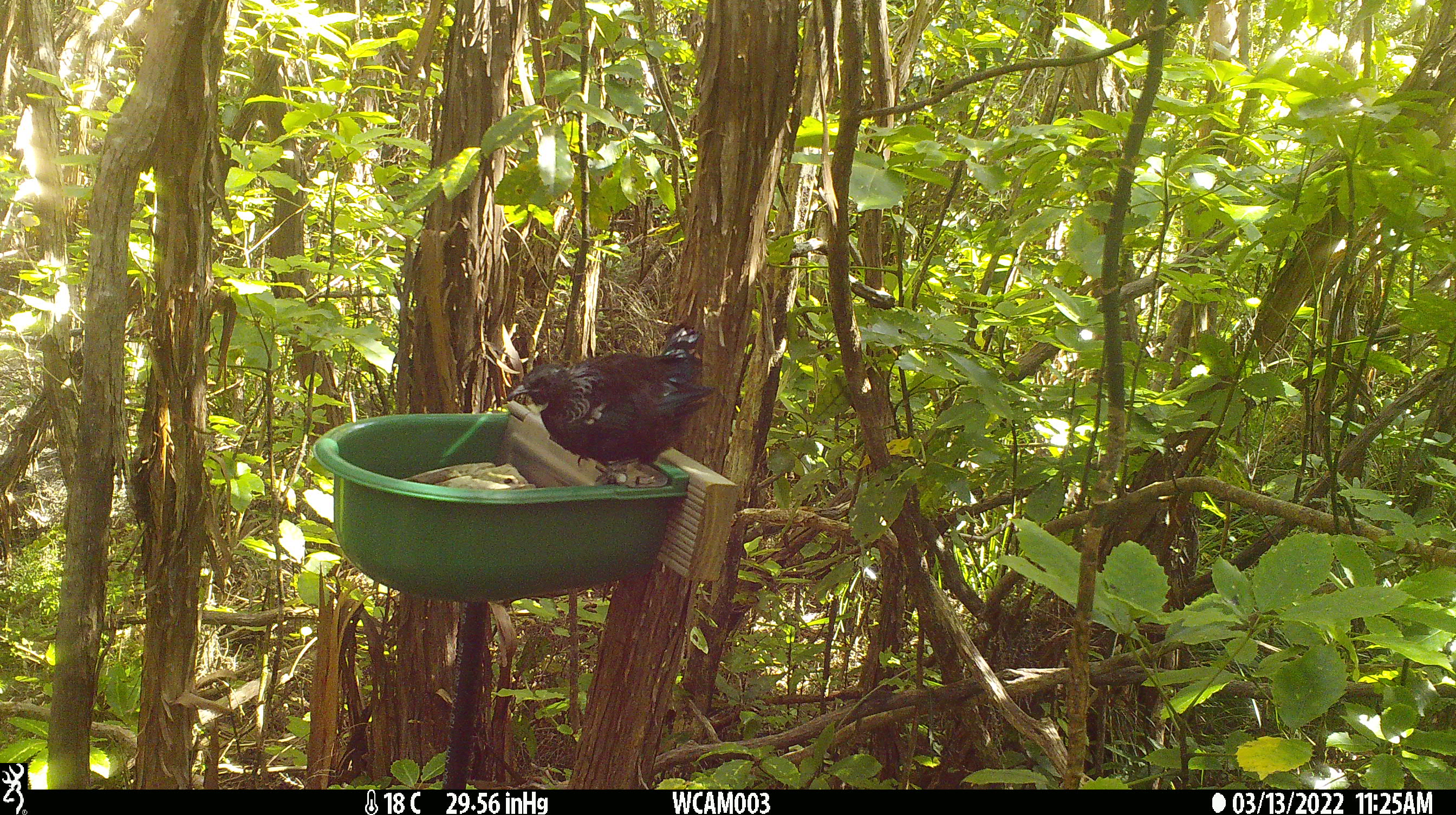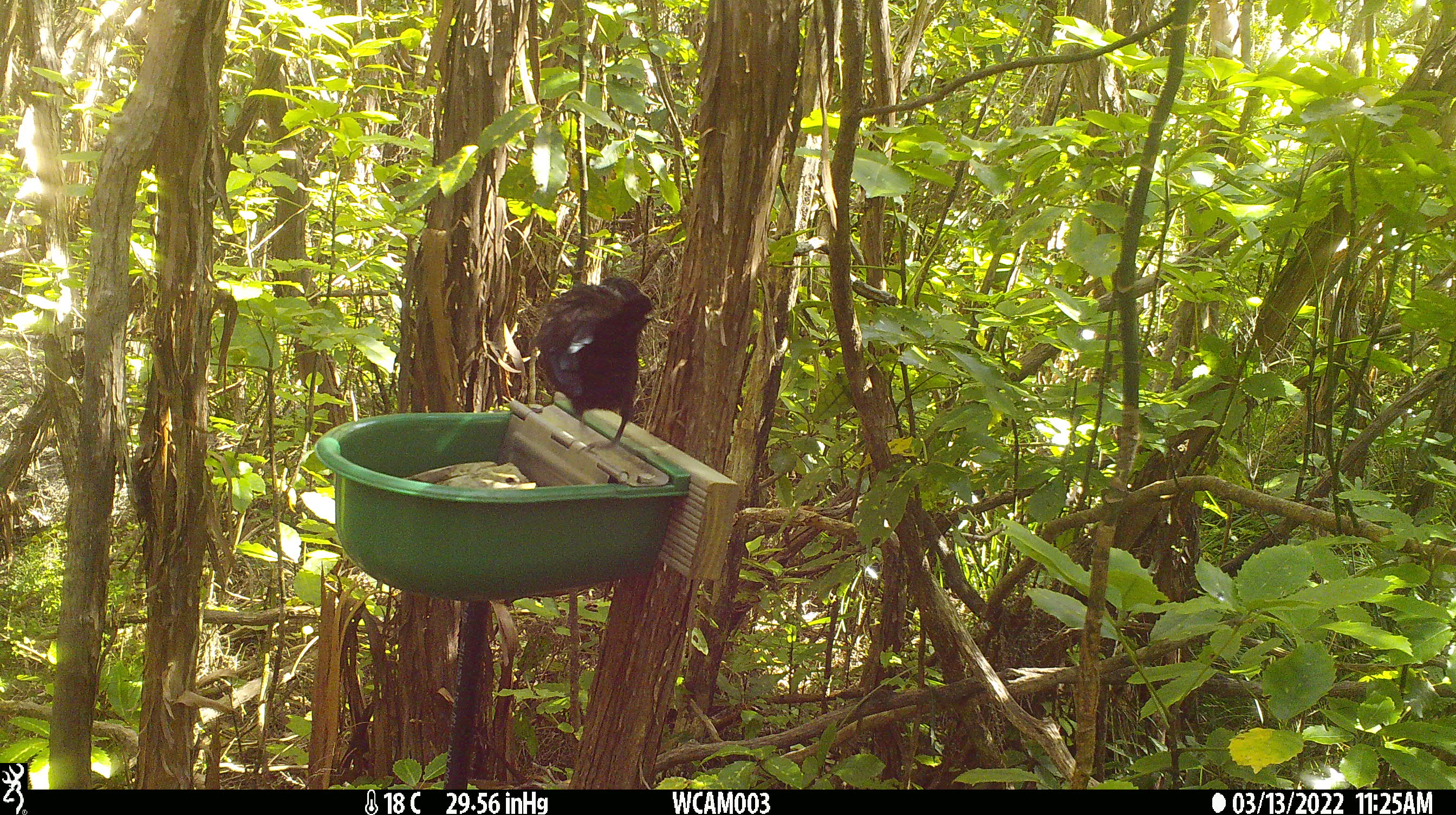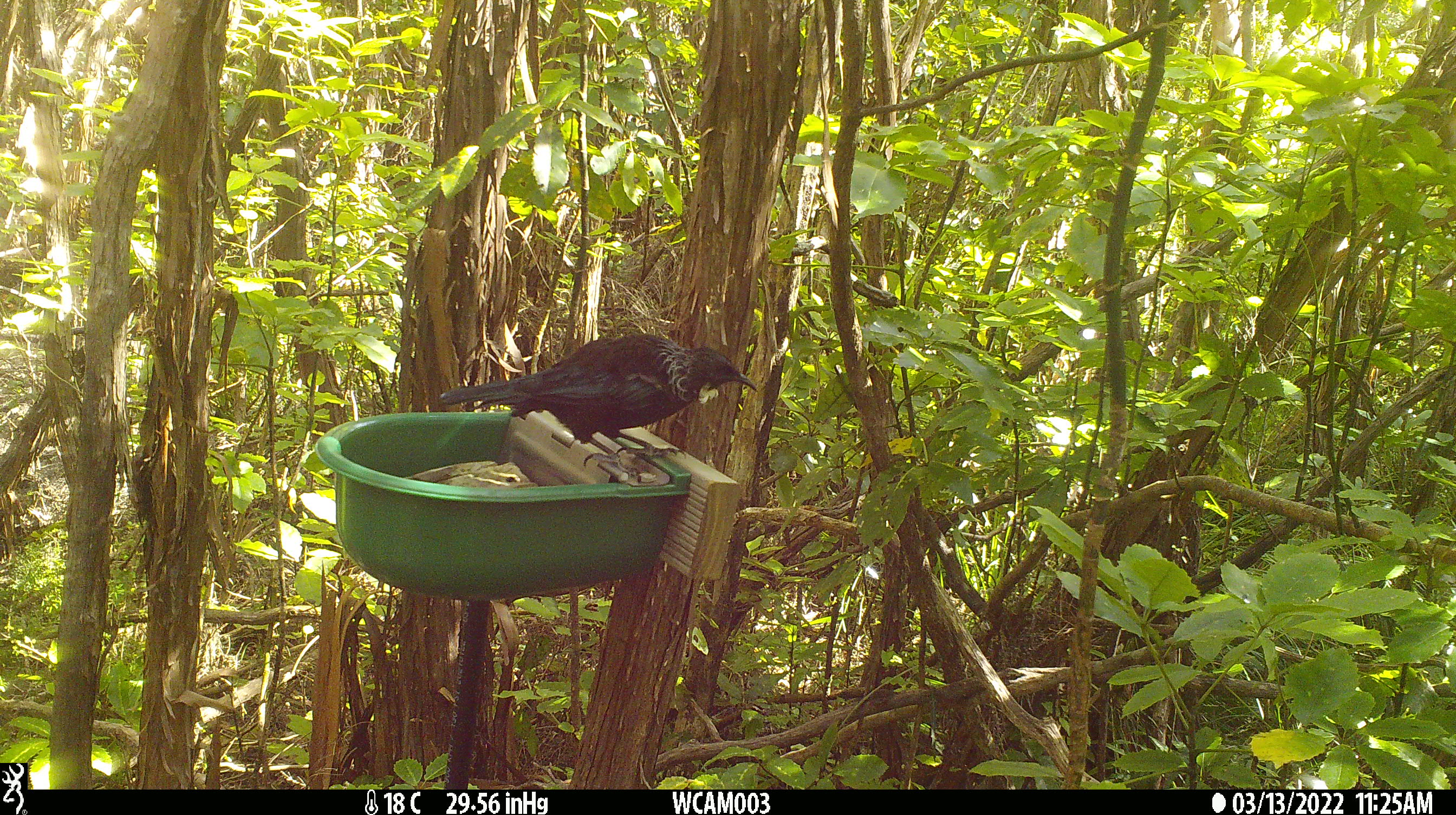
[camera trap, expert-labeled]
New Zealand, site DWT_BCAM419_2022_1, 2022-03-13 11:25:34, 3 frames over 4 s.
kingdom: Animalia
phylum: Chordata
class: Aves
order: Passeriformes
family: Meliphagidae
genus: Prosthemadera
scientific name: Prosthemadera novaeseelandiae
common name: tui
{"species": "tui (Prosthemadera novaeseelandiae)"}